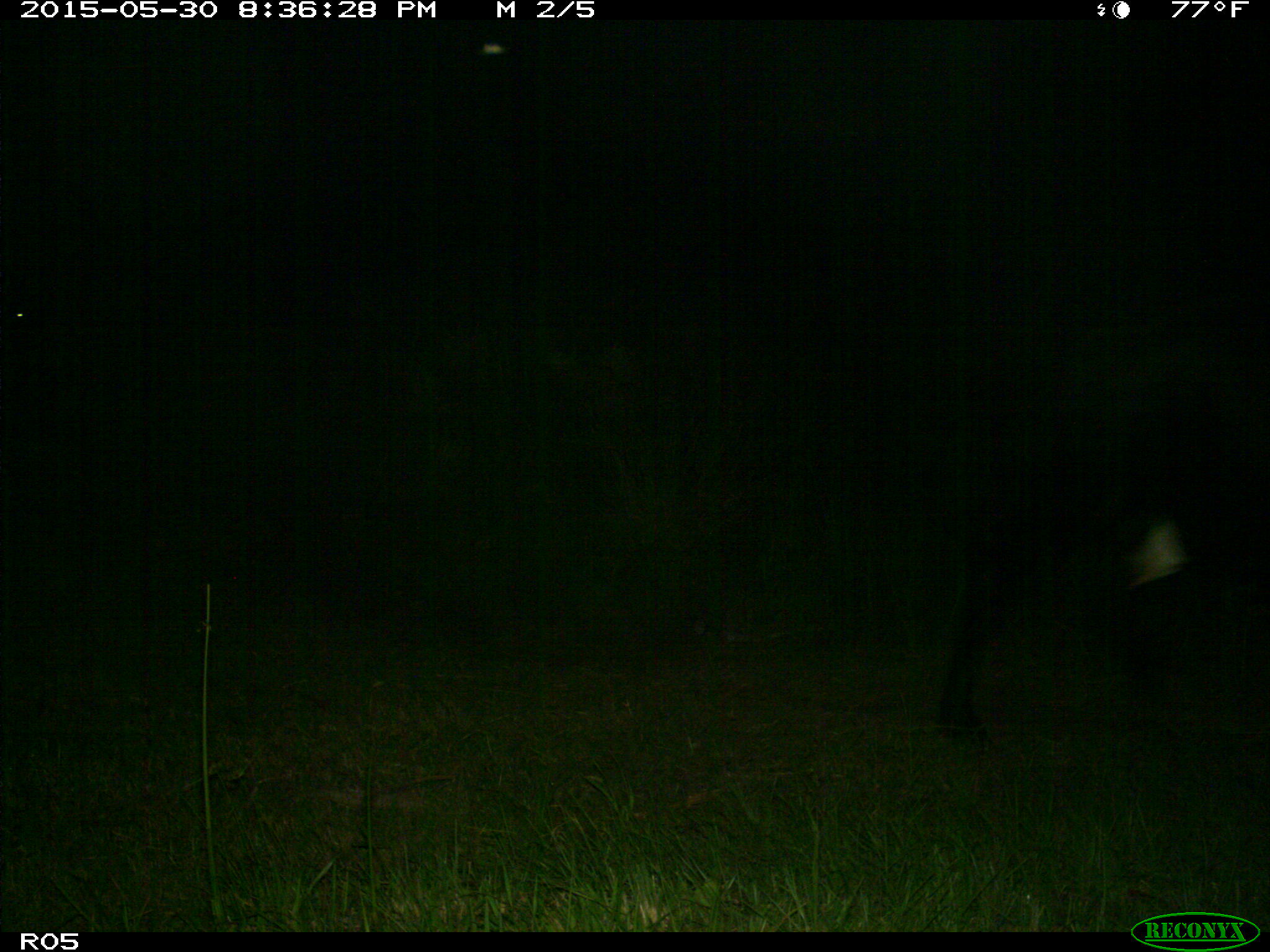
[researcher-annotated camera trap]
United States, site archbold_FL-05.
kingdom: Animalia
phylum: Chordata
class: Mammalia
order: Artiodactyla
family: Bovidae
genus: Bos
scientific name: Bos taurus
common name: domestic cow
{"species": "Bos taurus (domestic cow)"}